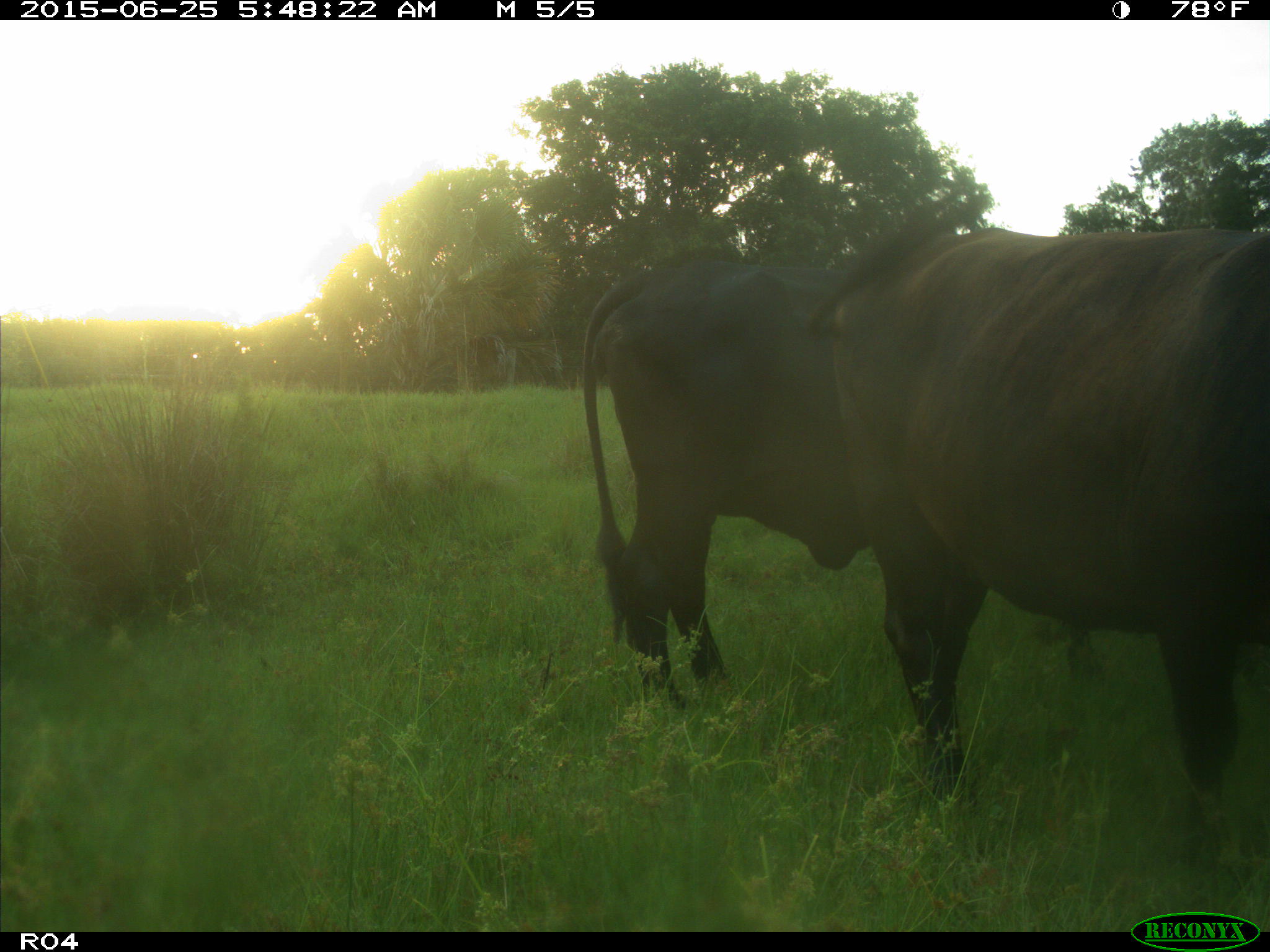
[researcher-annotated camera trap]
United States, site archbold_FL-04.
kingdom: Animalia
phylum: Chordata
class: Mammalia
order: Artiodactyla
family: Bovidae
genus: Bos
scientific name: Bos taurus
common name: domestic cow